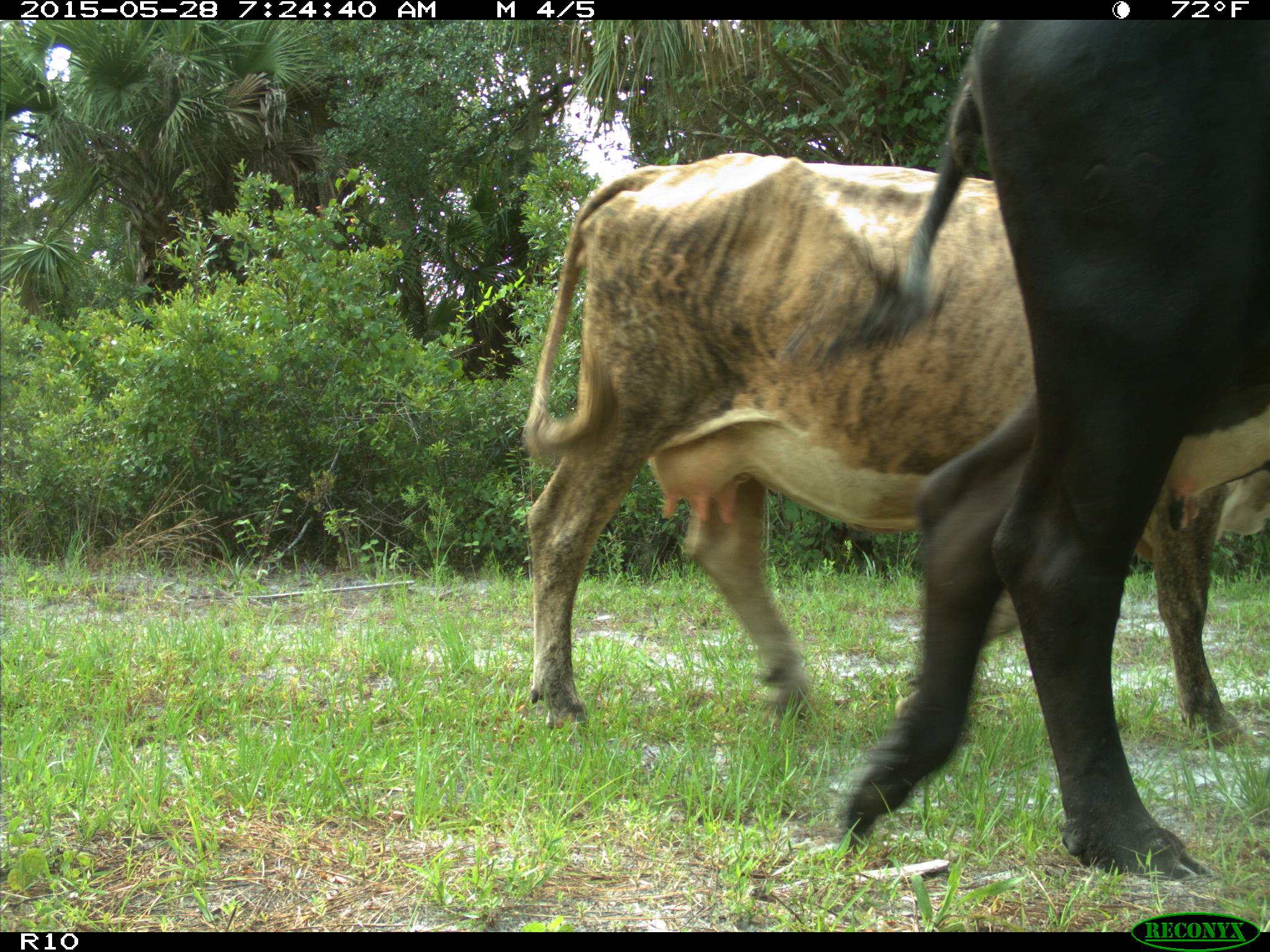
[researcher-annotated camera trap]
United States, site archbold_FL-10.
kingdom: Animalia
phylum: Chordata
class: Mammalia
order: Artiodactyla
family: Bovidae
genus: Bos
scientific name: Bos taurus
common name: domestic cow